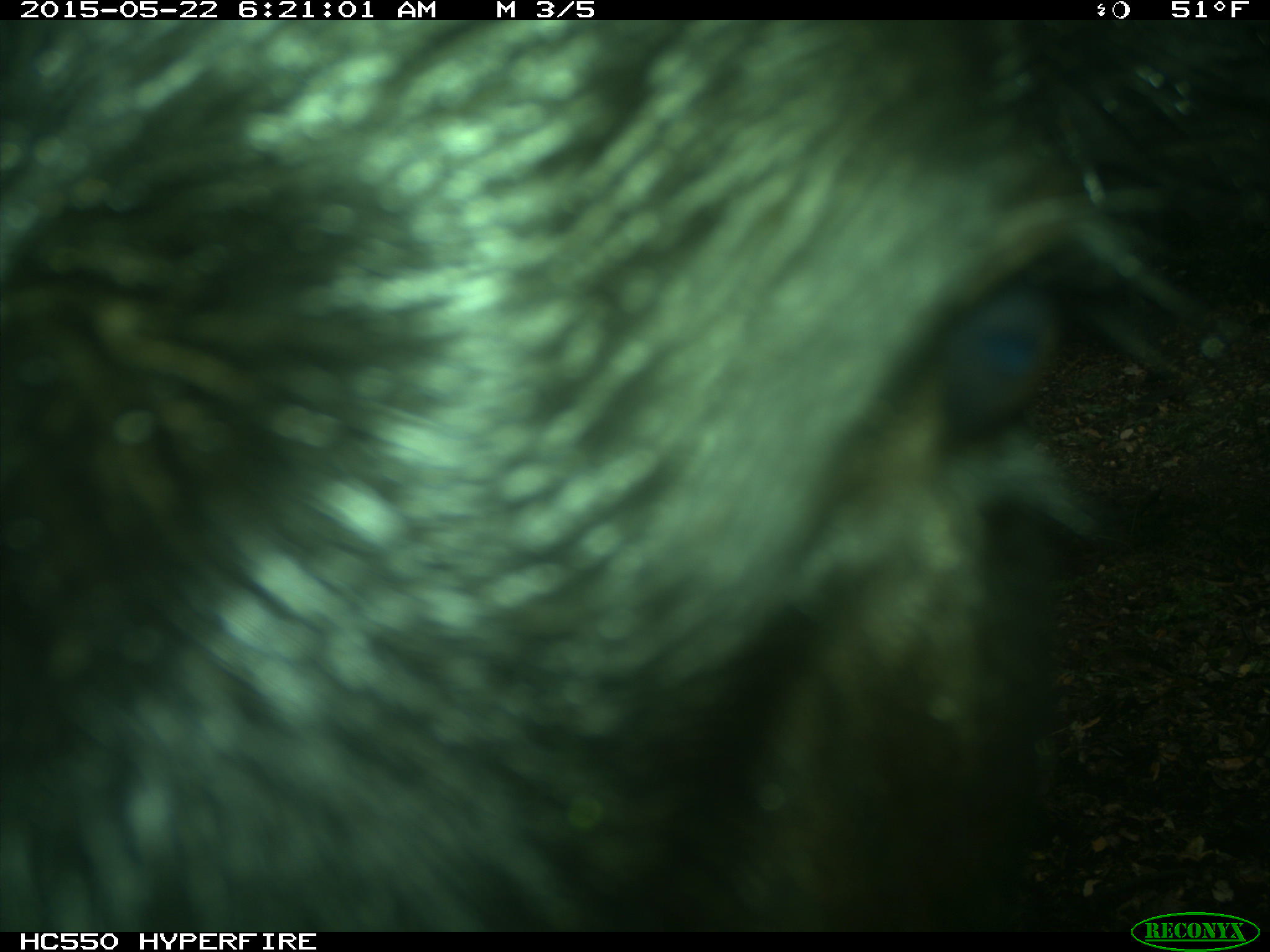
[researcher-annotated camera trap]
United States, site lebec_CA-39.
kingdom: Animalia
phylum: Chordata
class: Mammalia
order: Artiodactyla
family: Bovidae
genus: Bos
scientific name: Bos taurus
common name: domestic cow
Bos taurus (domestic cow).